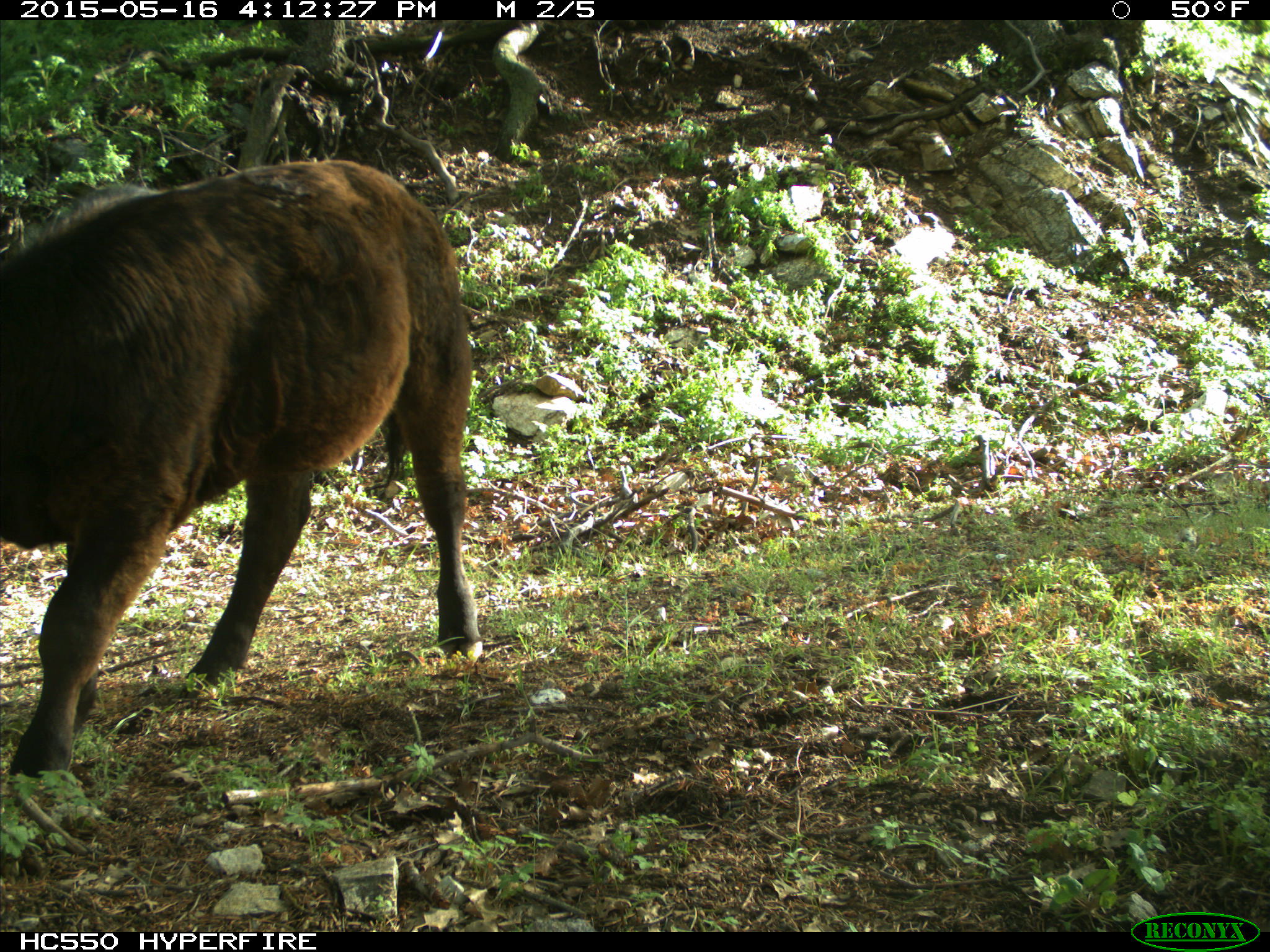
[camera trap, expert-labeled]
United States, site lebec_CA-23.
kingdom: Animalia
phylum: Chordata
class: Mammalia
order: Artiodactyla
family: Bovidae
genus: Bos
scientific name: Bos taurus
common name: domestic cow